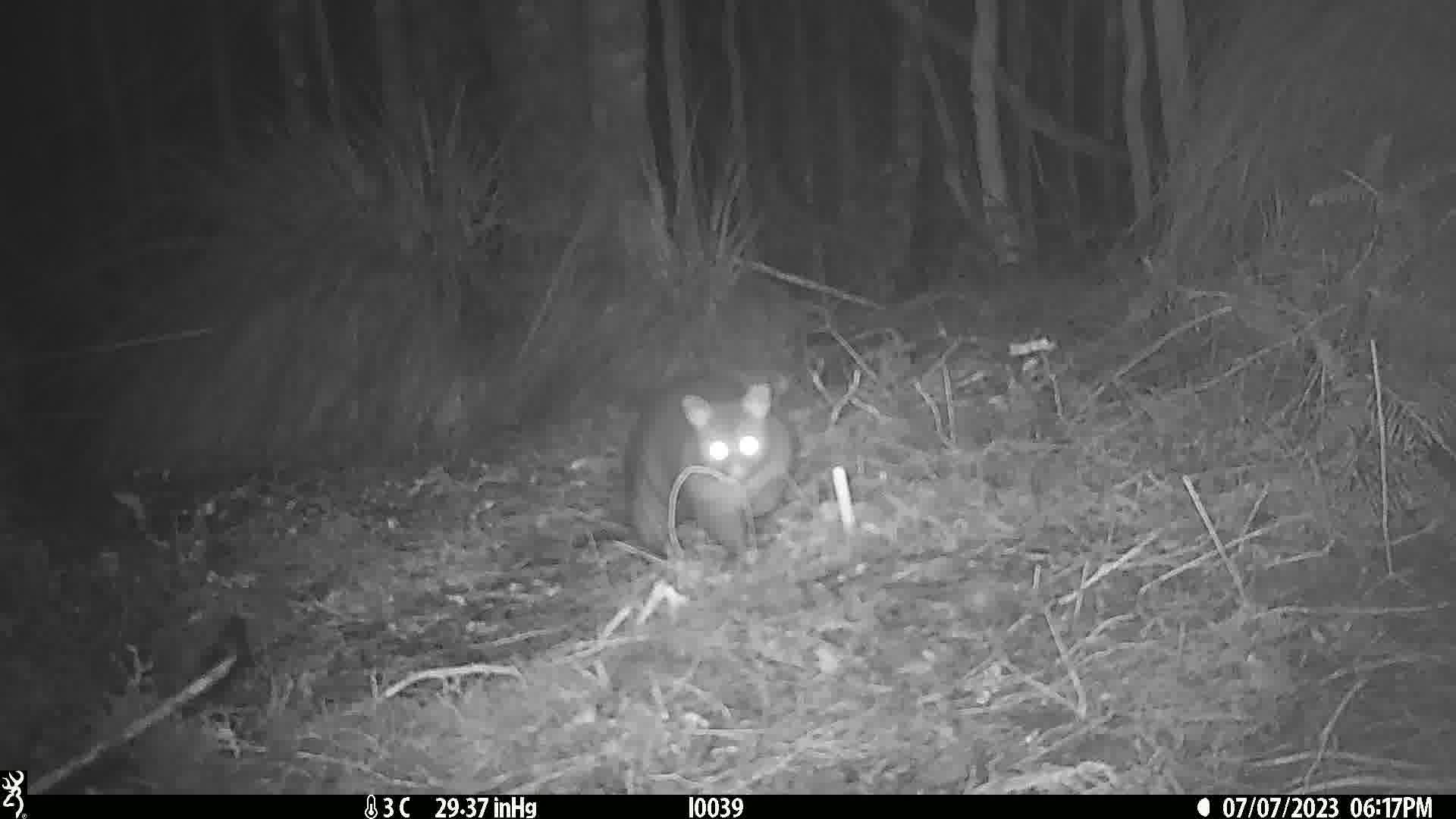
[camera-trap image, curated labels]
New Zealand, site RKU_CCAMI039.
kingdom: Animalia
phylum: Chordata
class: Mammalia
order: Diprotodontia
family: Phalangeridae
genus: Trichosurus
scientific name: Trichosurus vulpecula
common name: common brushtail possum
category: possum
Possum (common brushtail possum) (Trichosurus vulpecula).